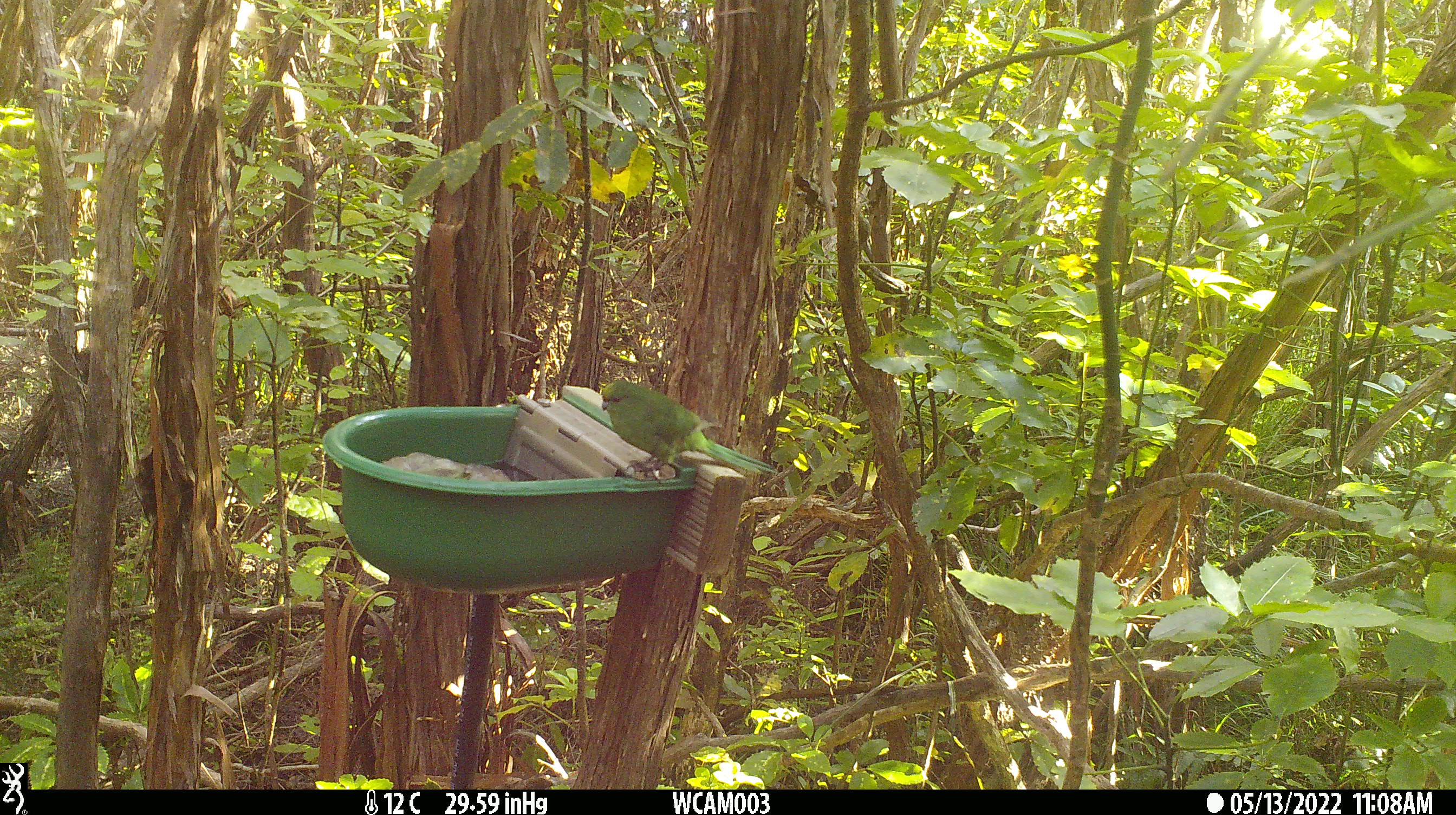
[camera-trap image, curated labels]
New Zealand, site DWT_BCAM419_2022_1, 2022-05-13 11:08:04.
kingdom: Animalia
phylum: Chordata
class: Aves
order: Psittaciformes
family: Psittaculidae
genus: Cyanoramphus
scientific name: Cyanoramphus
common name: parakeet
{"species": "parakeet (Cyanoramphus)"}